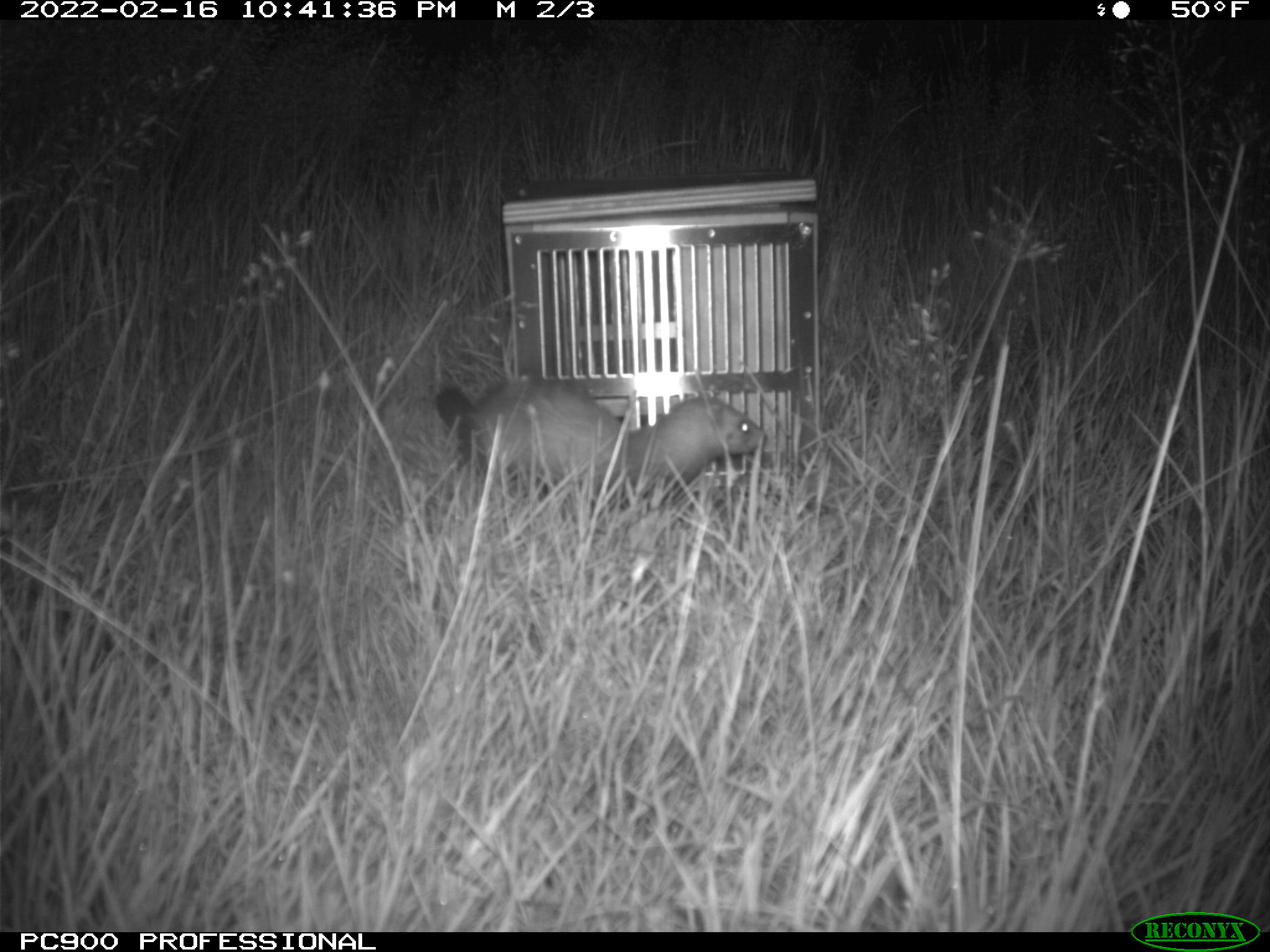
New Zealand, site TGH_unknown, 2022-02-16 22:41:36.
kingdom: Animalia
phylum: Chordata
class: Mammalia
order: Carnivora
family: Mustelidae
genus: Mustela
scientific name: Mustela furo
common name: ferret